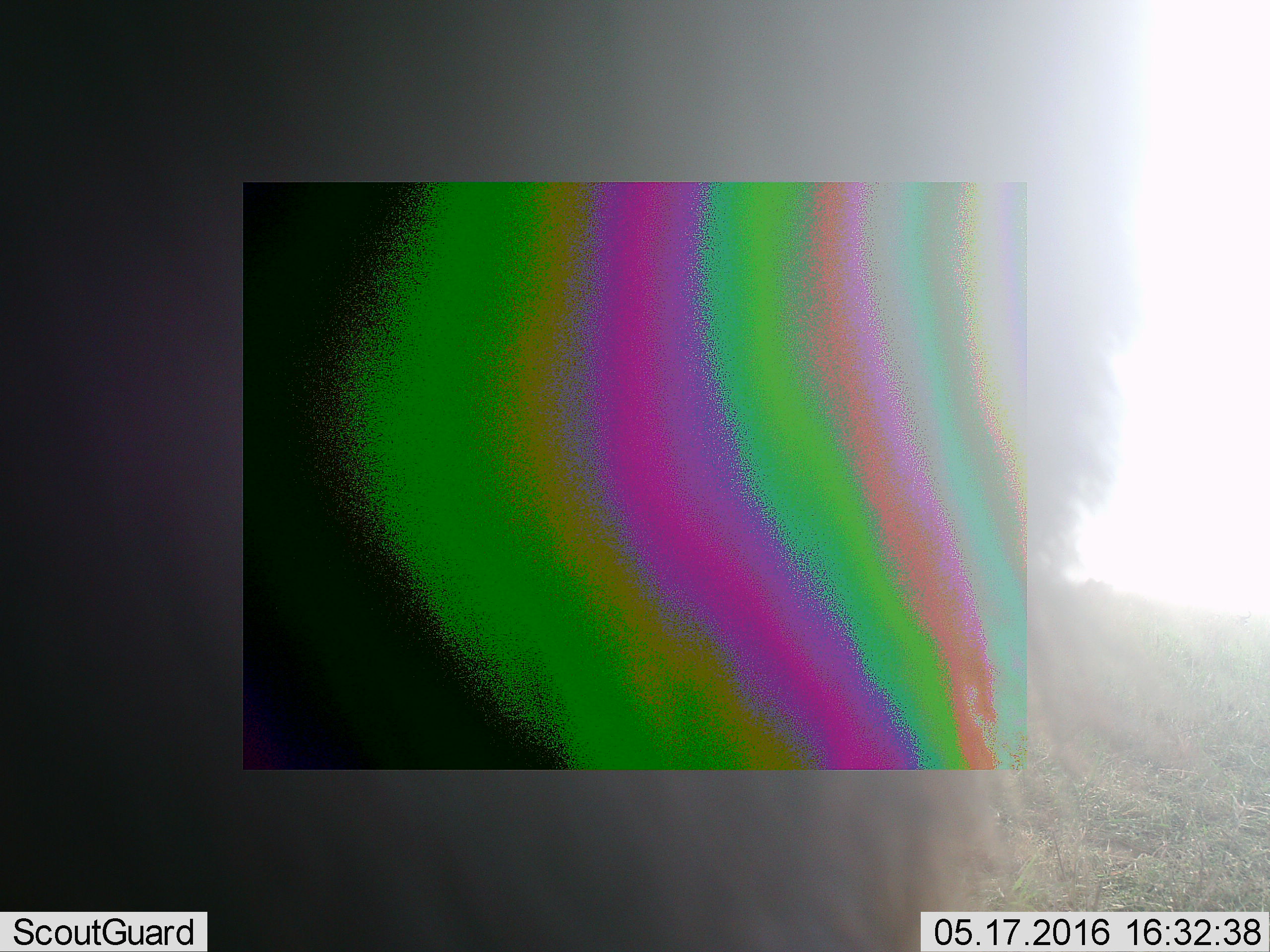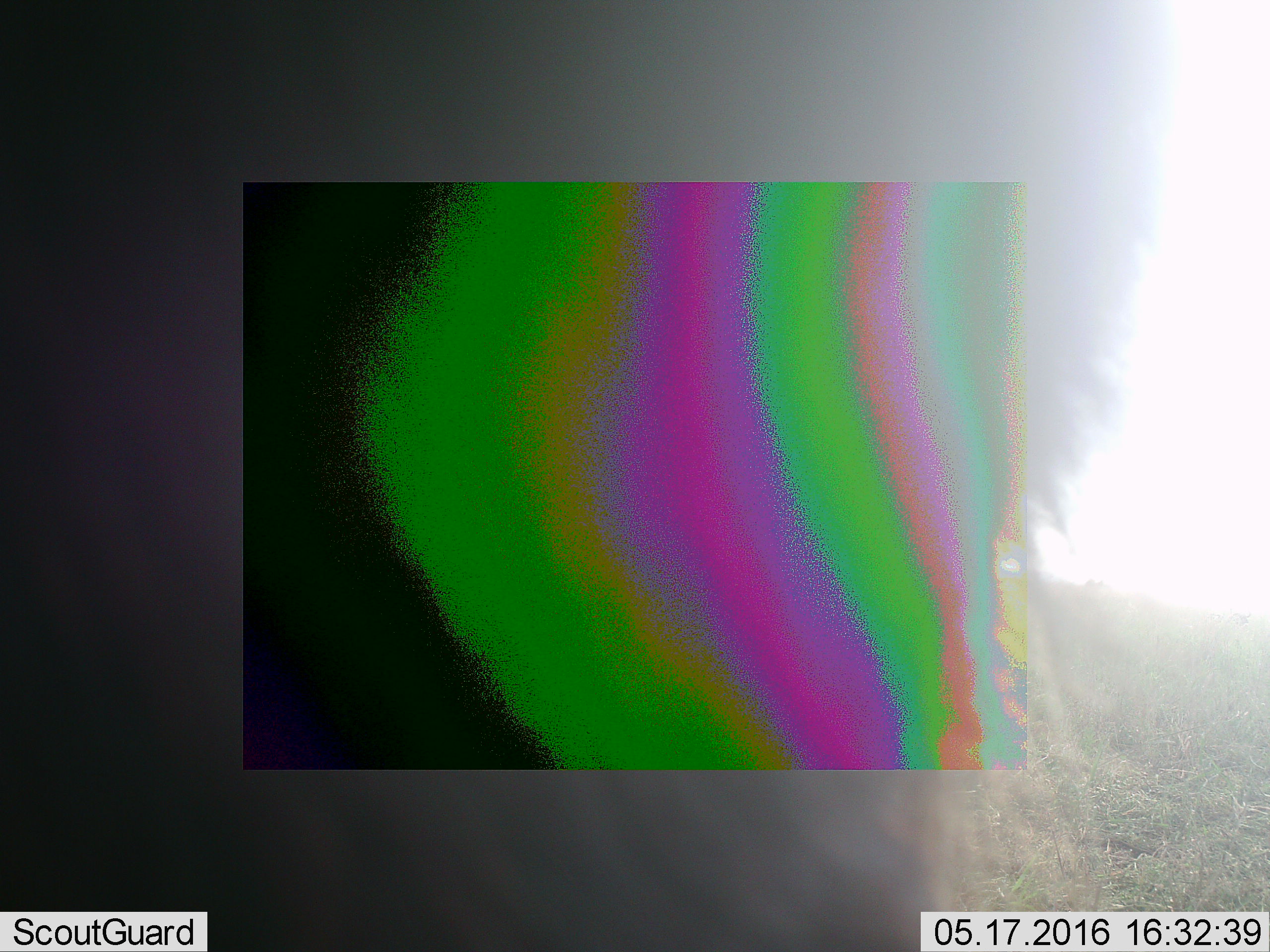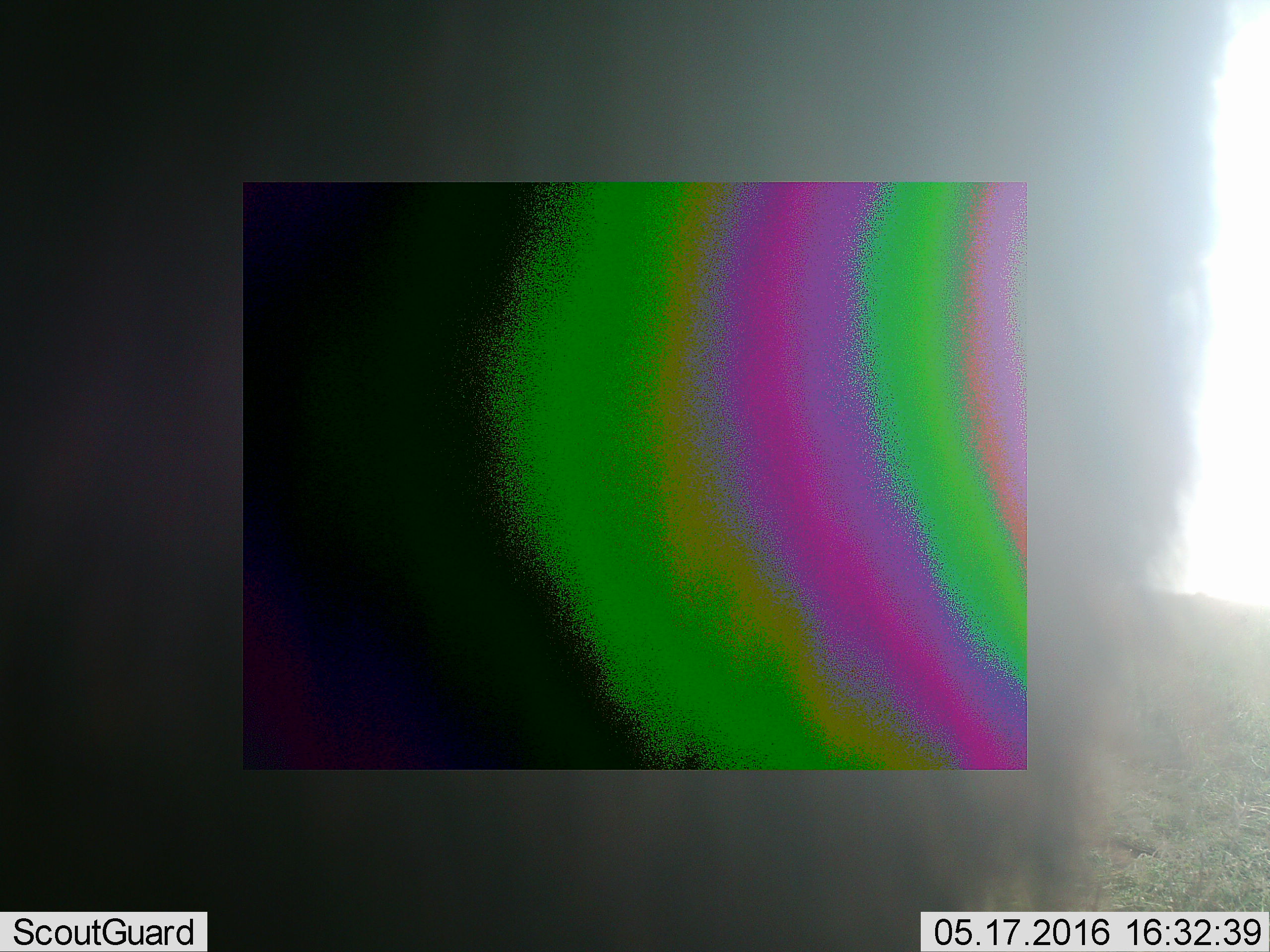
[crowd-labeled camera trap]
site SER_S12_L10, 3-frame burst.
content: unidentified animal